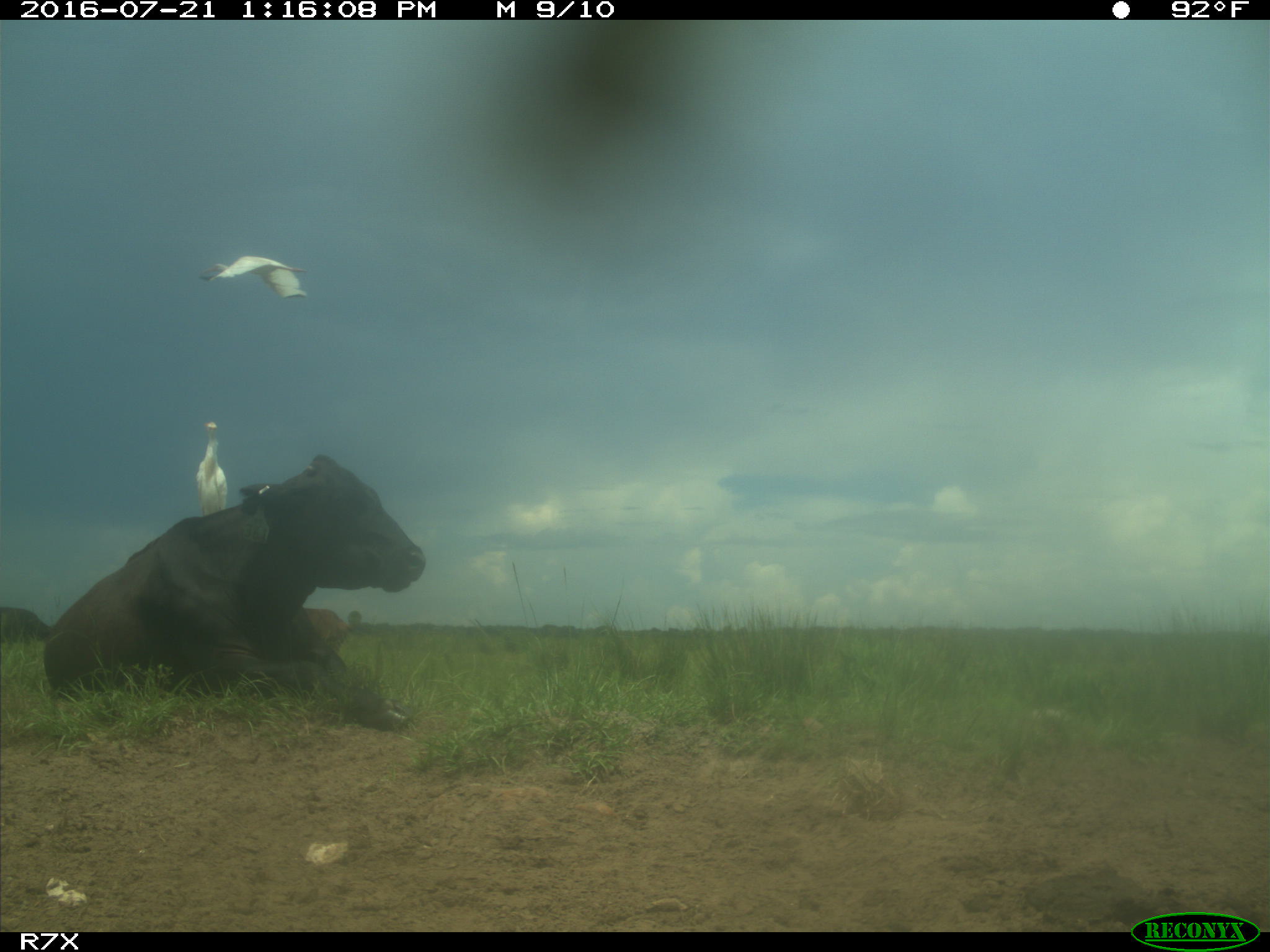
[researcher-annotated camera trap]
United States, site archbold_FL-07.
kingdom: Animalia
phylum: Chordata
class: Mammalia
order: Artiodactyla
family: Bovidae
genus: Bos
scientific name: Bos taurus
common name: domestic cow